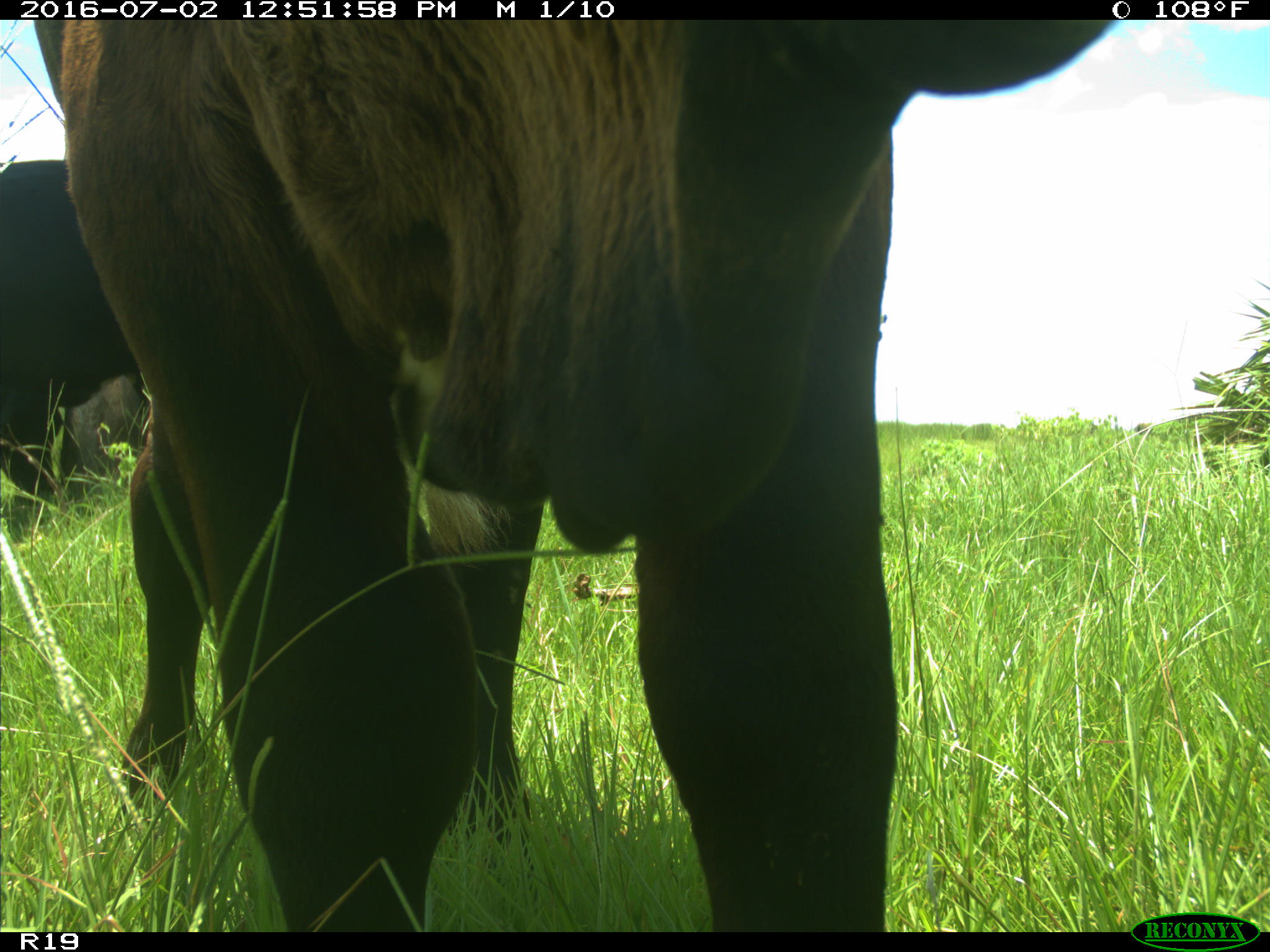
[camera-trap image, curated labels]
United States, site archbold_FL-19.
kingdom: Animalia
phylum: Chordata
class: Mammalia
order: Artiodactyla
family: Bovidae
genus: Bos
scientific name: Bos taurus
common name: domestic cow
Bos taurus (domestic cow).